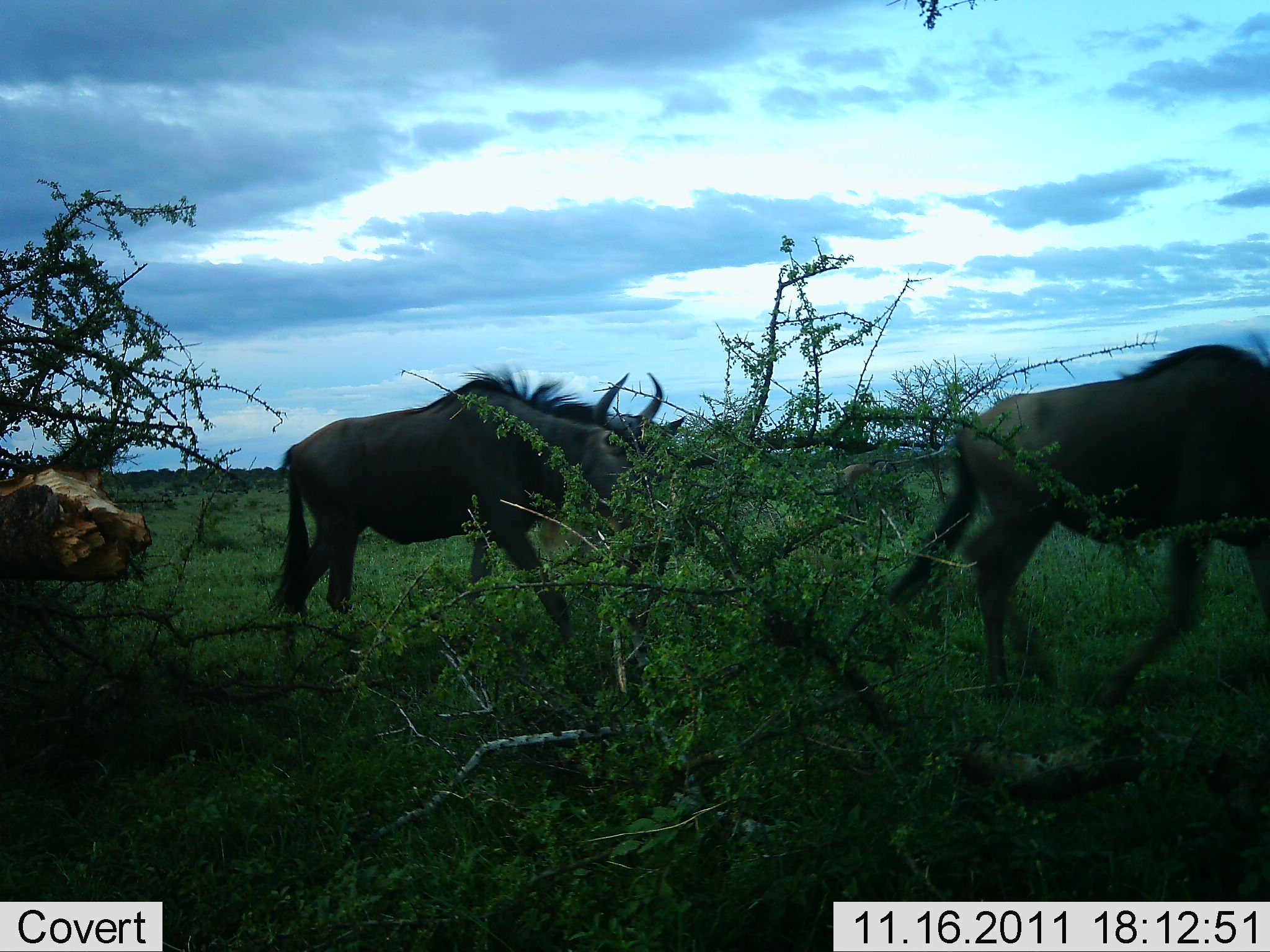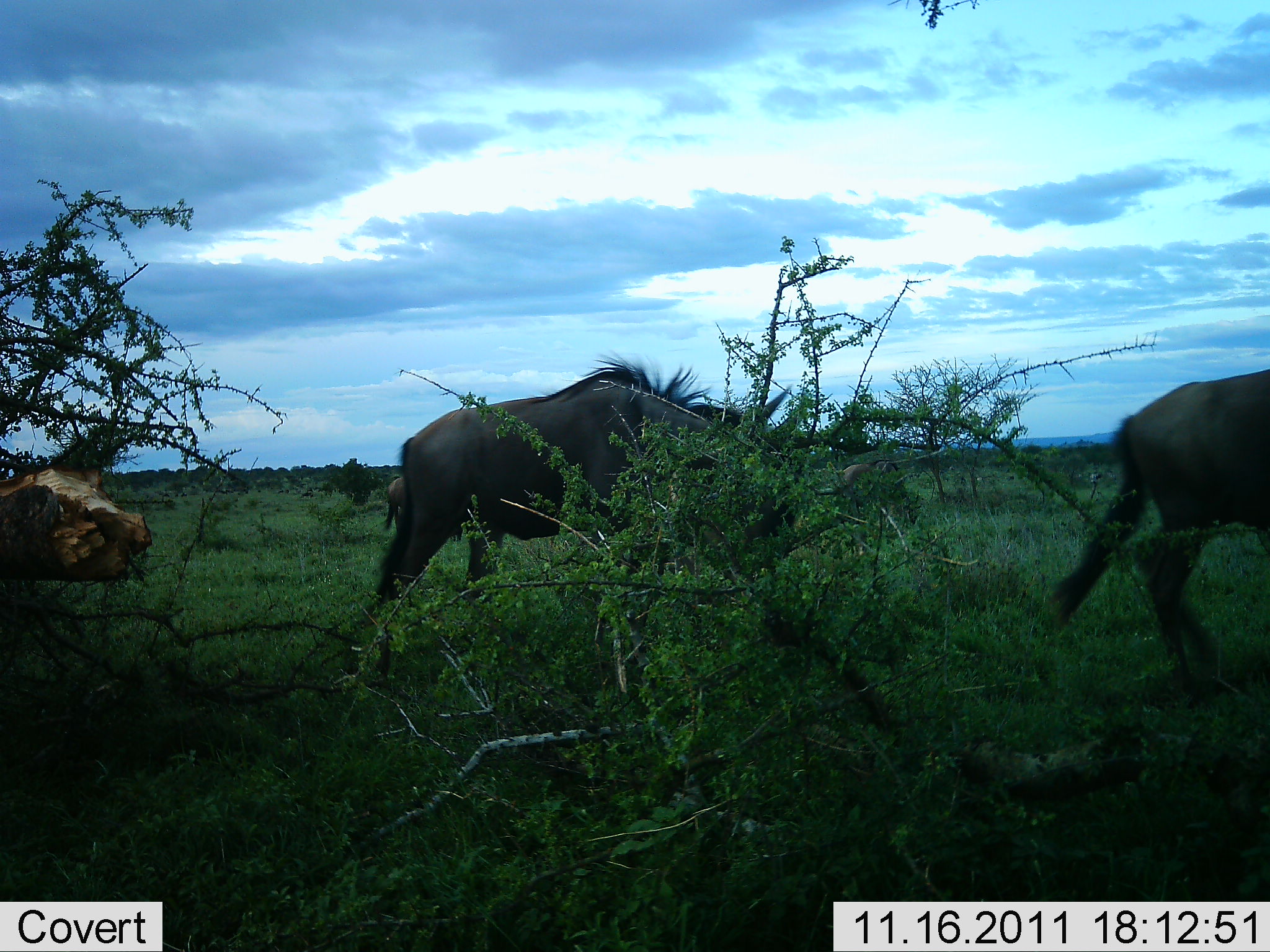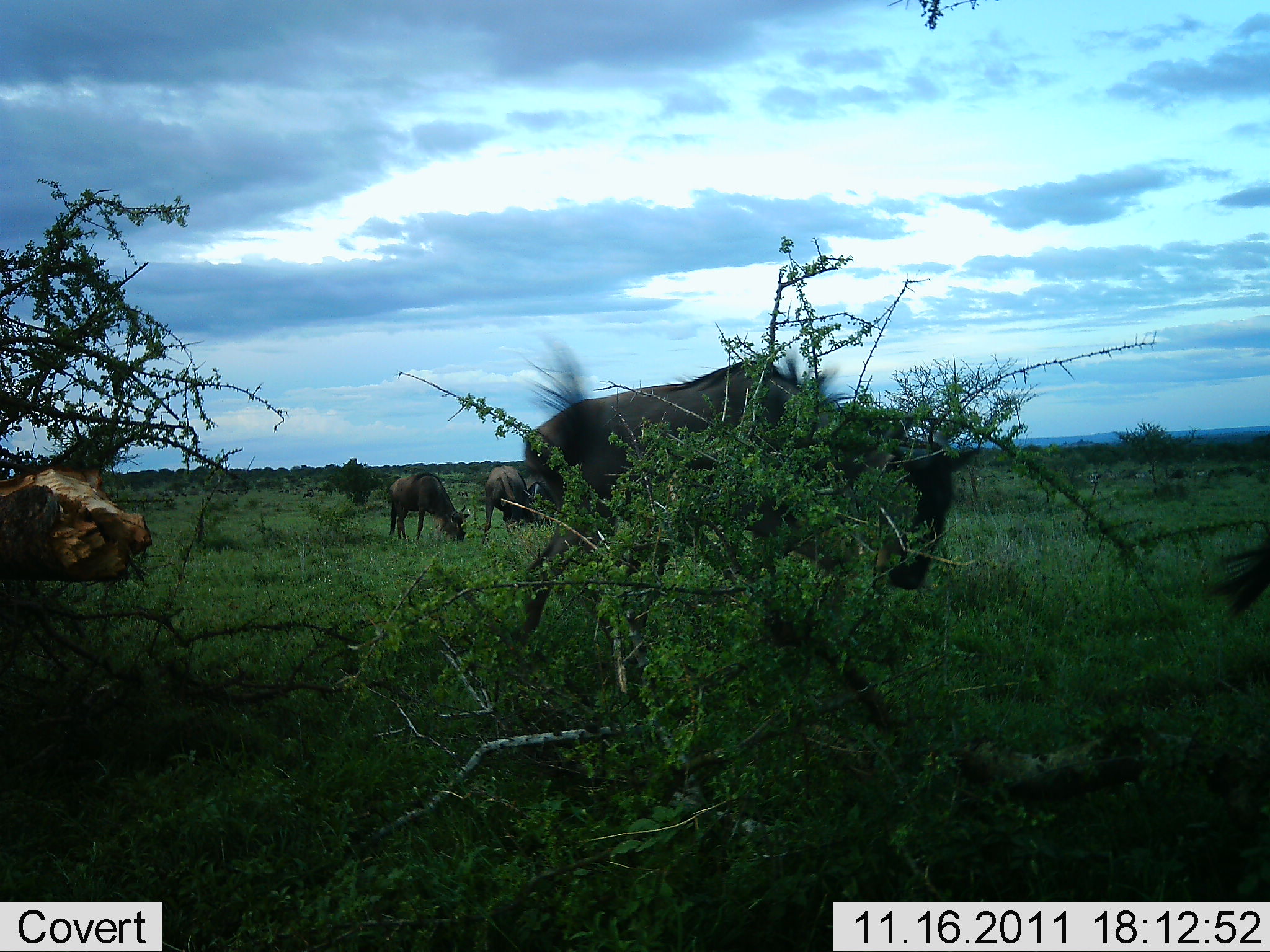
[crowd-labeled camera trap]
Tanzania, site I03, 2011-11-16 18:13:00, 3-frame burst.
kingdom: Animalia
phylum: Chordata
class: Mammalia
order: Artiodactyla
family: Bovidae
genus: Connochaetes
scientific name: Connochaetes taurinus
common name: blue wildebeest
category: wildebeest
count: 2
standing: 28%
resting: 0%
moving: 89%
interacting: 0%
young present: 0%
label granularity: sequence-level